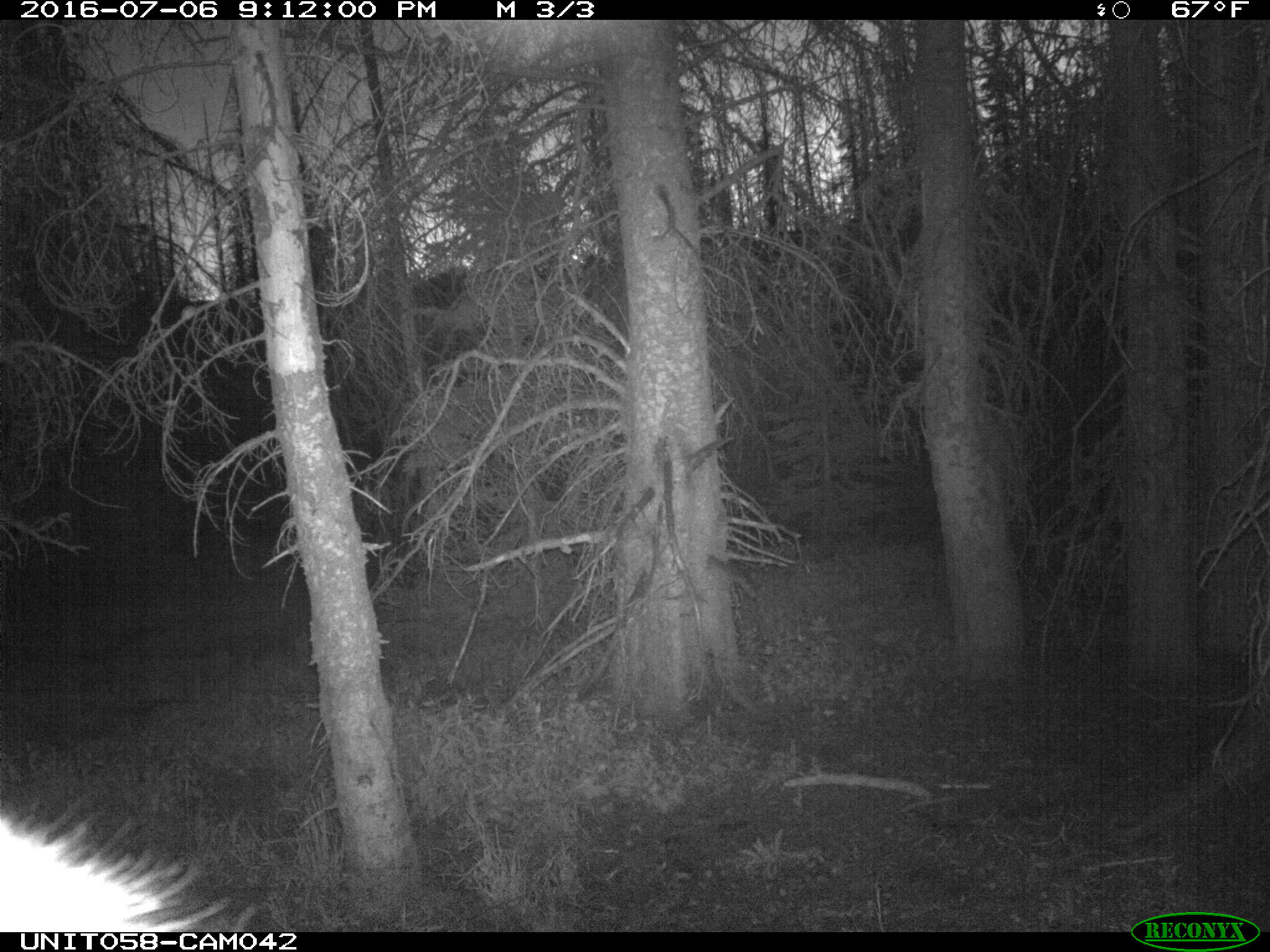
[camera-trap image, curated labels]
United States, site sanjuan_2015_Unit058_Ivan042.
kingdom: Animalia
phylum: Chordata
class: Mammalia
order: Artiodactyla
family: Cervidae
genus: Cervus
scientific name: Cervus elaphus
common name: red deer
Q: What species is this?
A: Cervus elaphus (red deer).